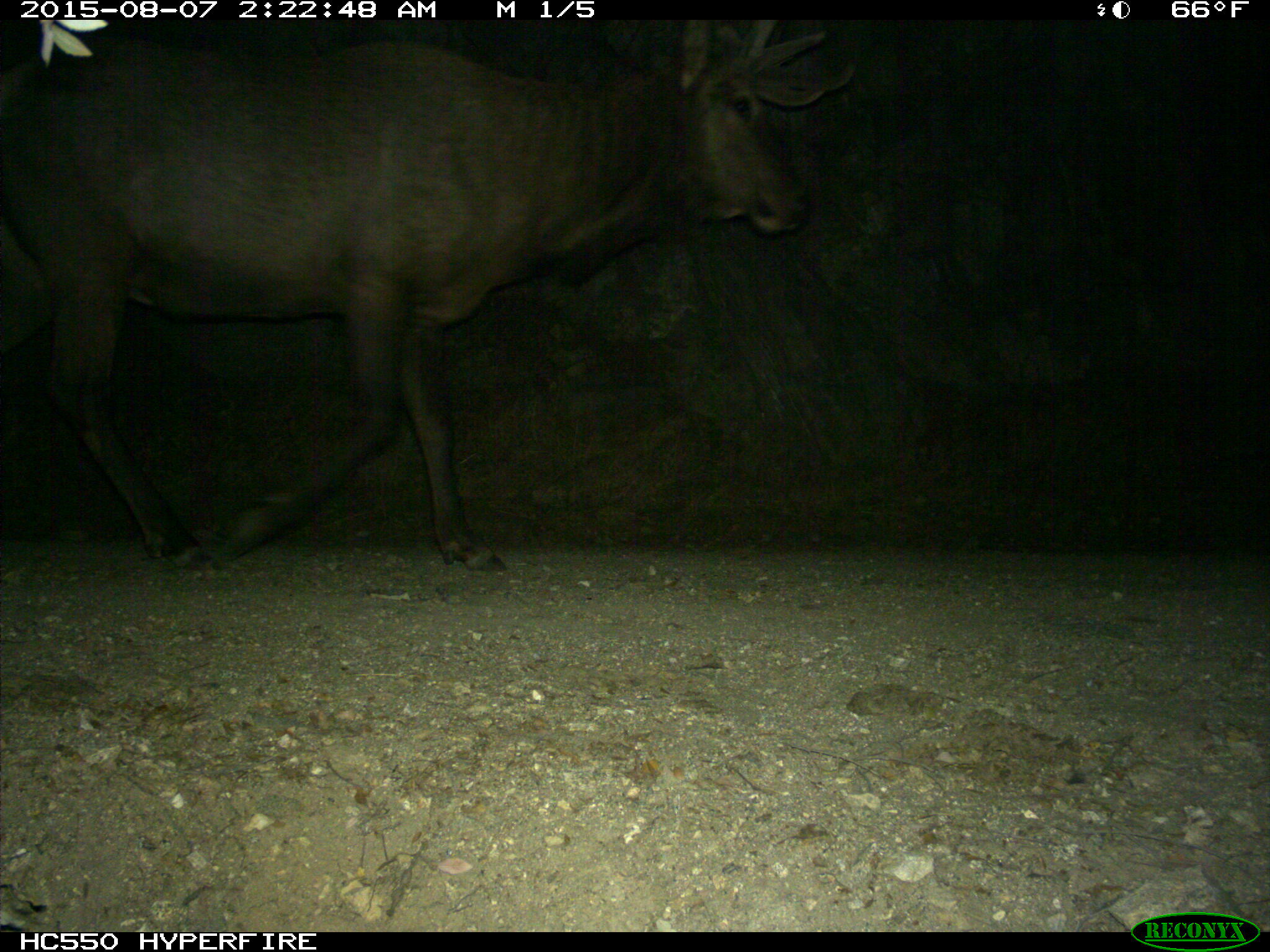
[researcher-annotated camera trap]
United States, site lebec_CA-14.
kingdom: Animalia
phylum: Chordata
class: Mammalia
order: Artiodactyla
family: Cervidae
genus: Cervus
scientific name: Cervus canadensis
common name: elk